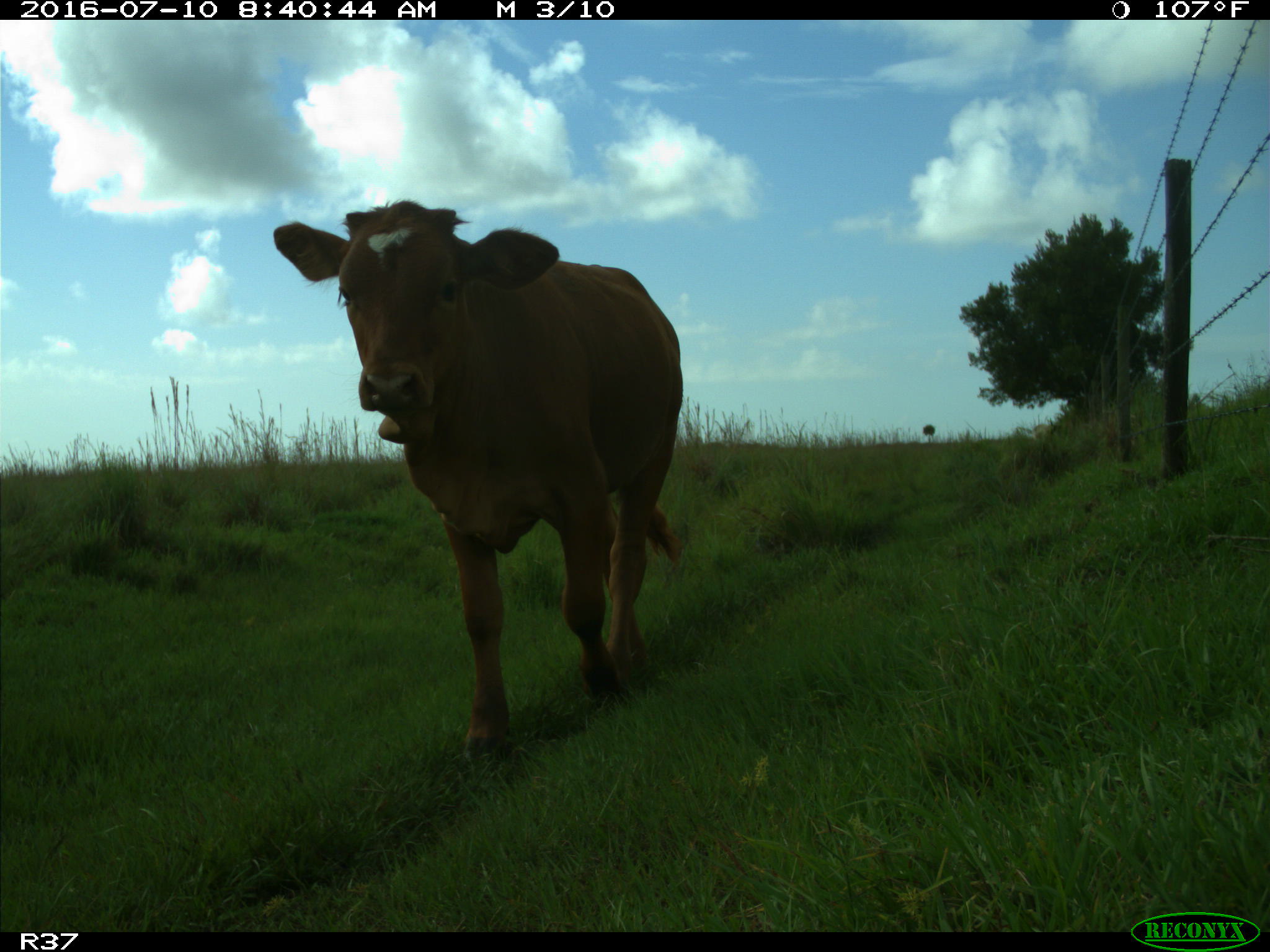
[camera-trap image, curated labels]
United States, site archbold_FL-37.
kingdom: Animalia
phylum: Chordata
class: Mammalia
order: Artiodactyla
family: Bovidae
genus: Bos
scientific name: Bos taurus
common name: domestic cow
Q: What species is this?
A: Bos taurus (domestic cow).